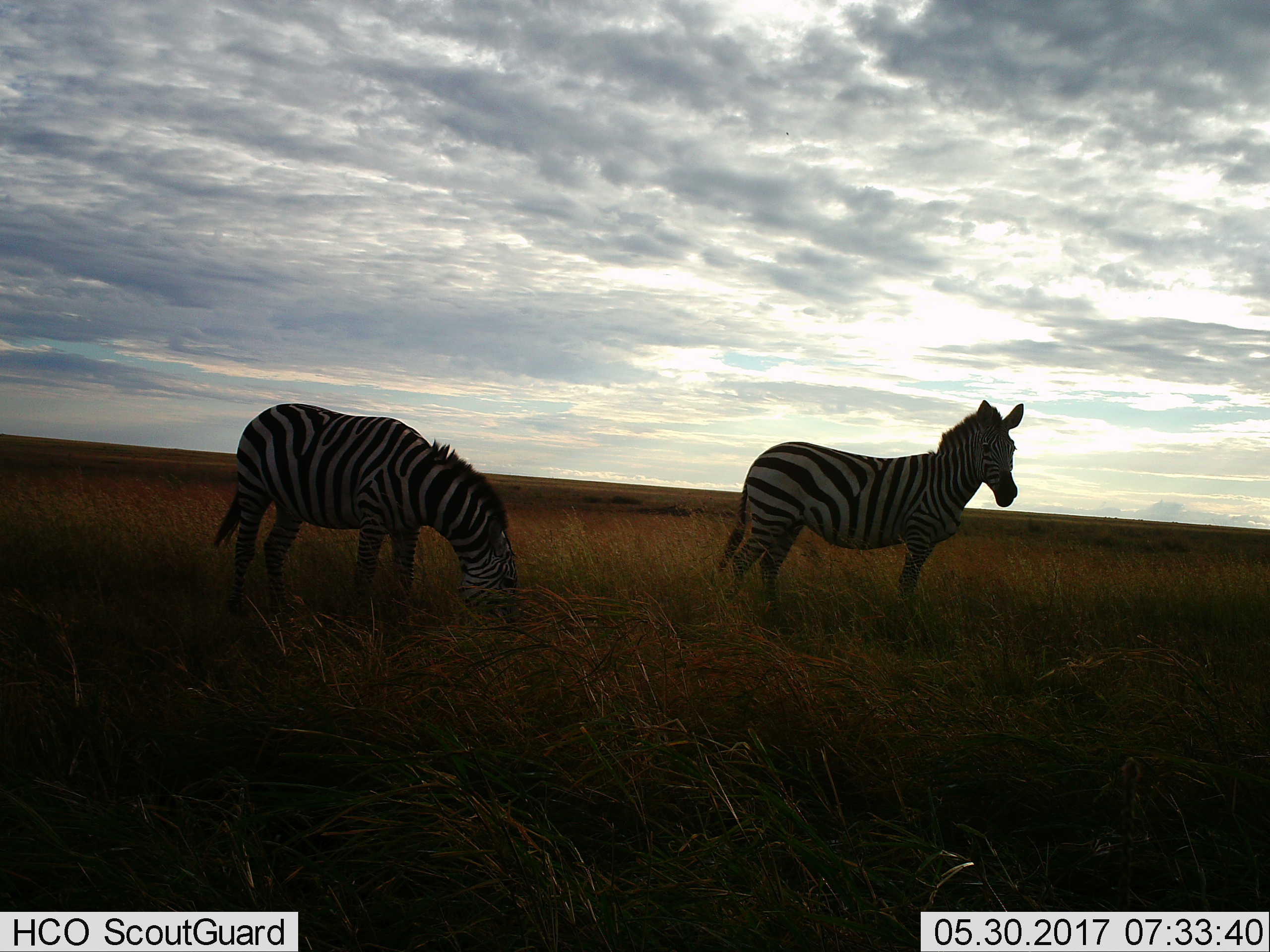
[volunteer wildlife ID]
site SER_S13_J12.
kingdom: Animalia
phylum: Chordata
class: Mammalia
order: Perissodactyla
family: Equidae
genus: Equus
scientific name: Equus quagga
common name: plains zebra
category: zebraplains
Zebraplains (plains zebra) (Equus quagga), count 2. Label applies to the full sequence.